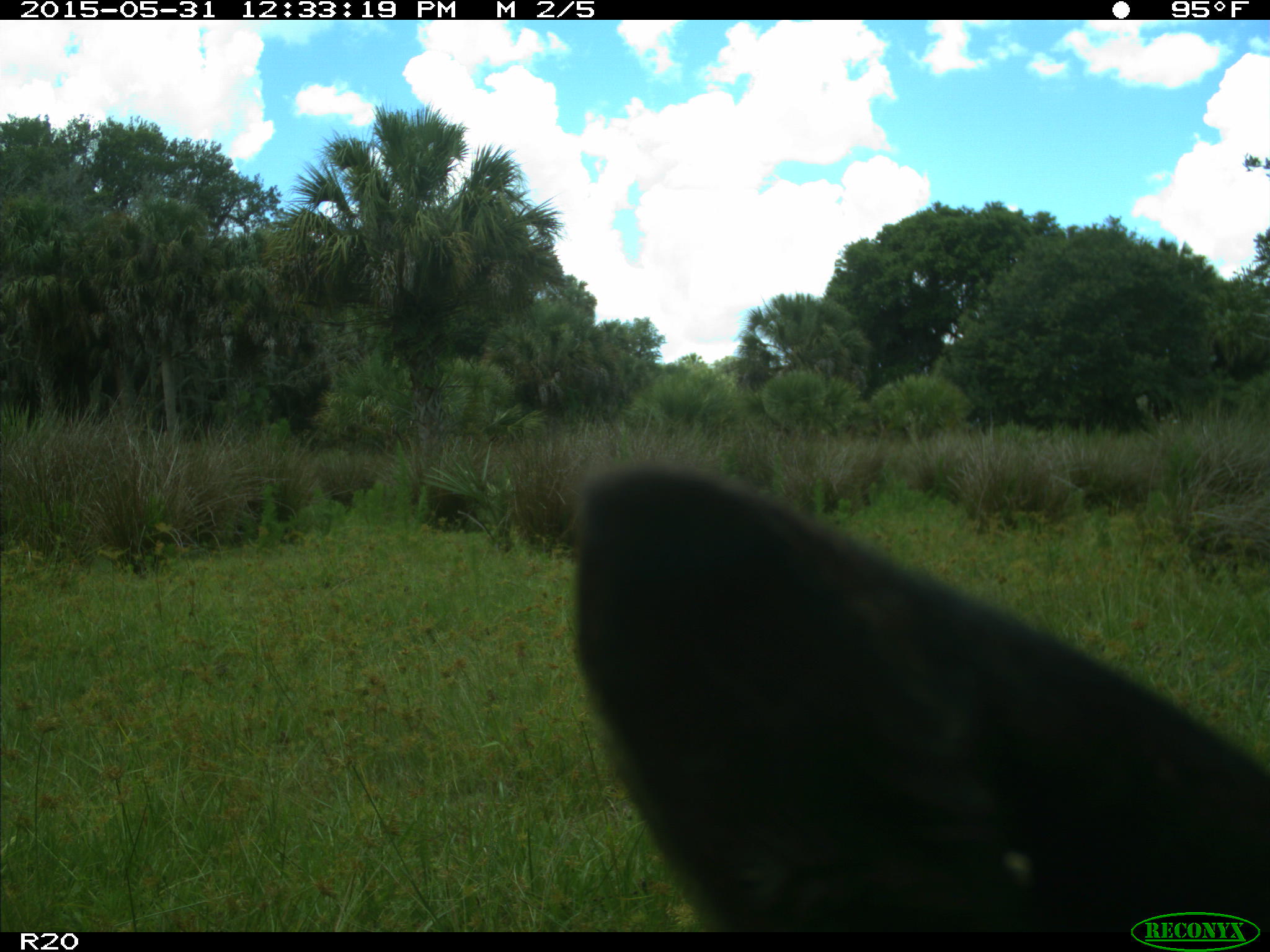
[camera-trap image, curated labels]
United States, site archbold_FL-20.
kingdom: Animalia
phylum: Chordata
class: Mammalia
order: Artiodactyla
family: Bovidae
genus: Bos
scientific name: Bos taurus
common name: domestic cow